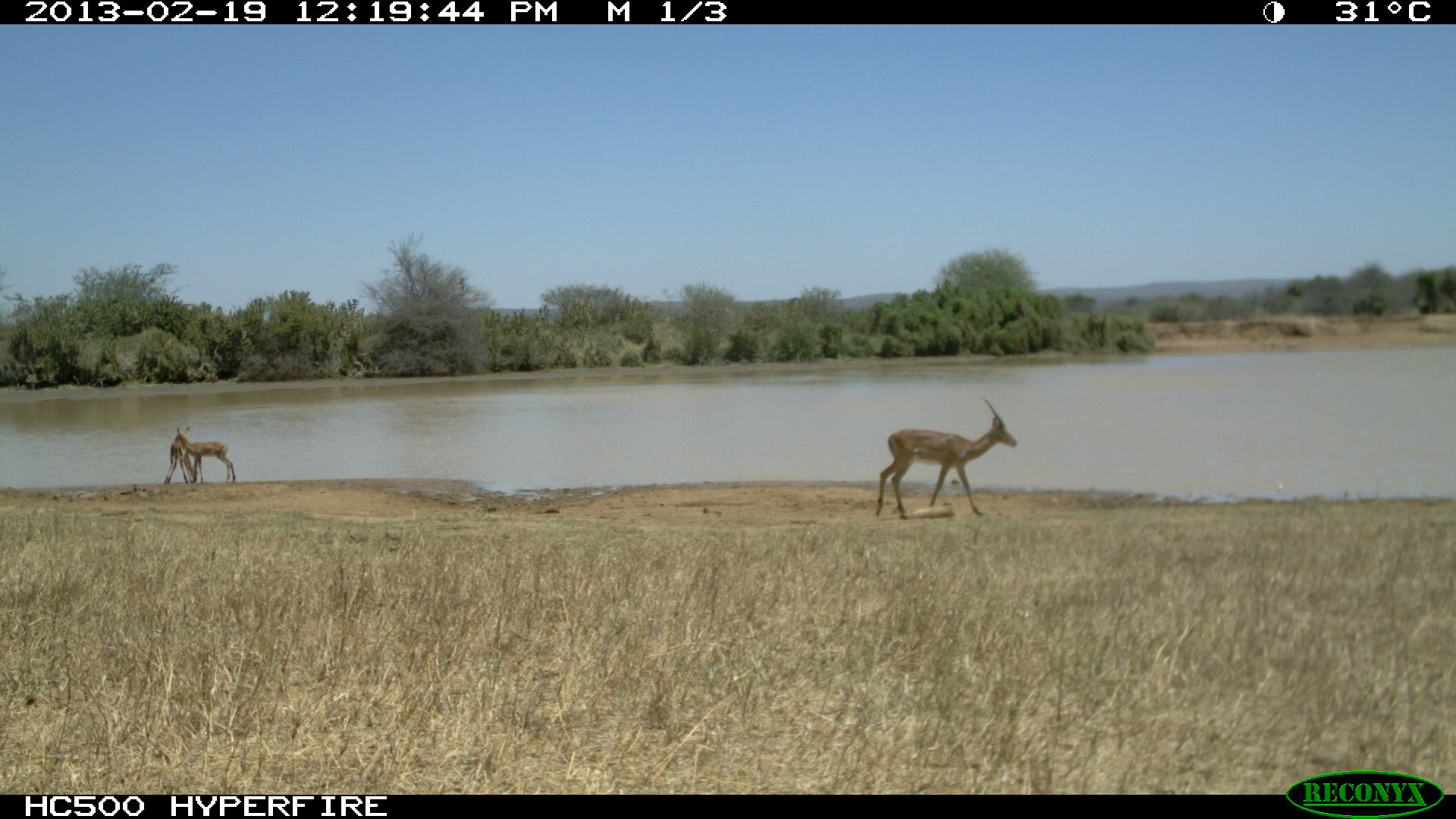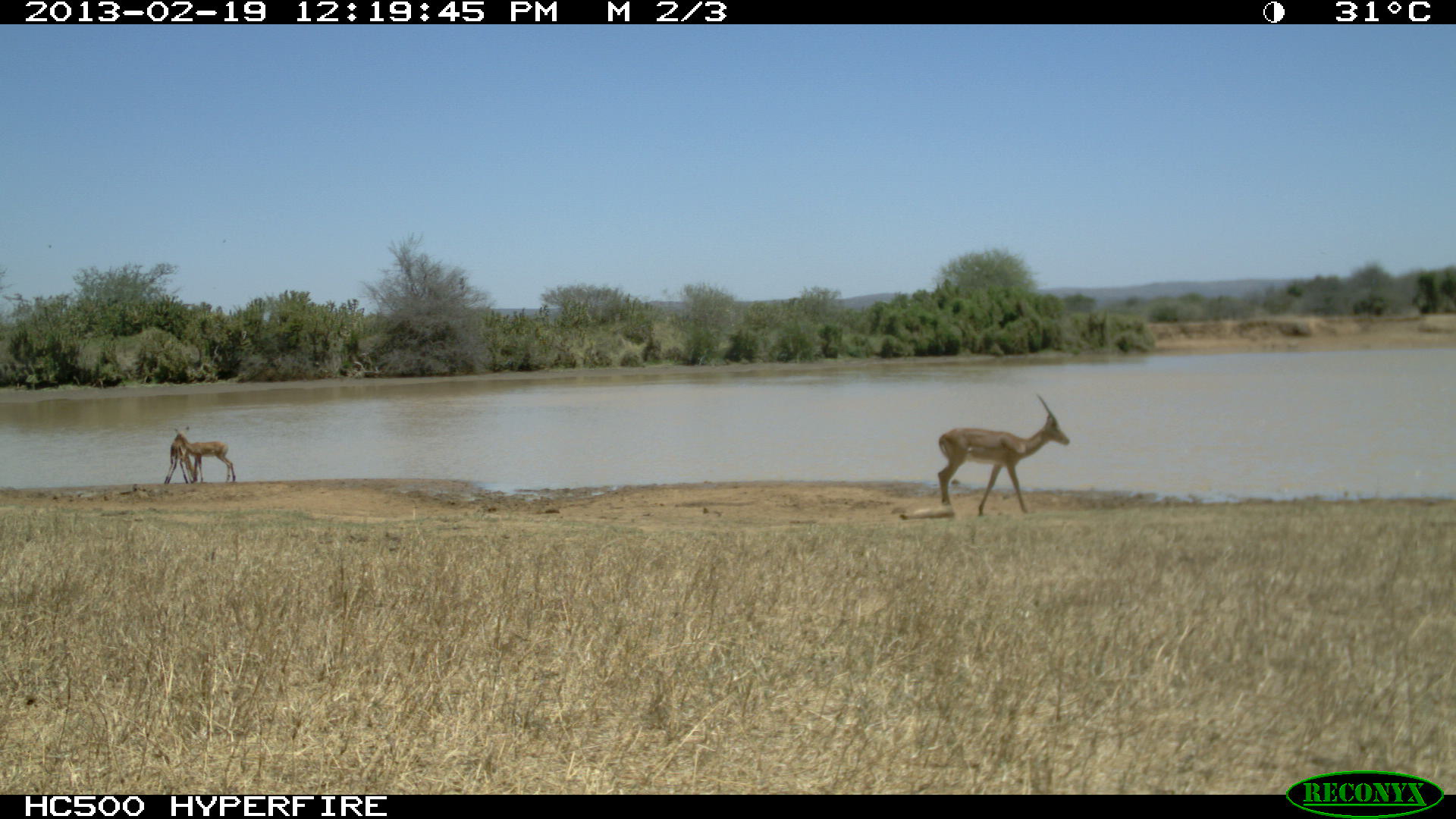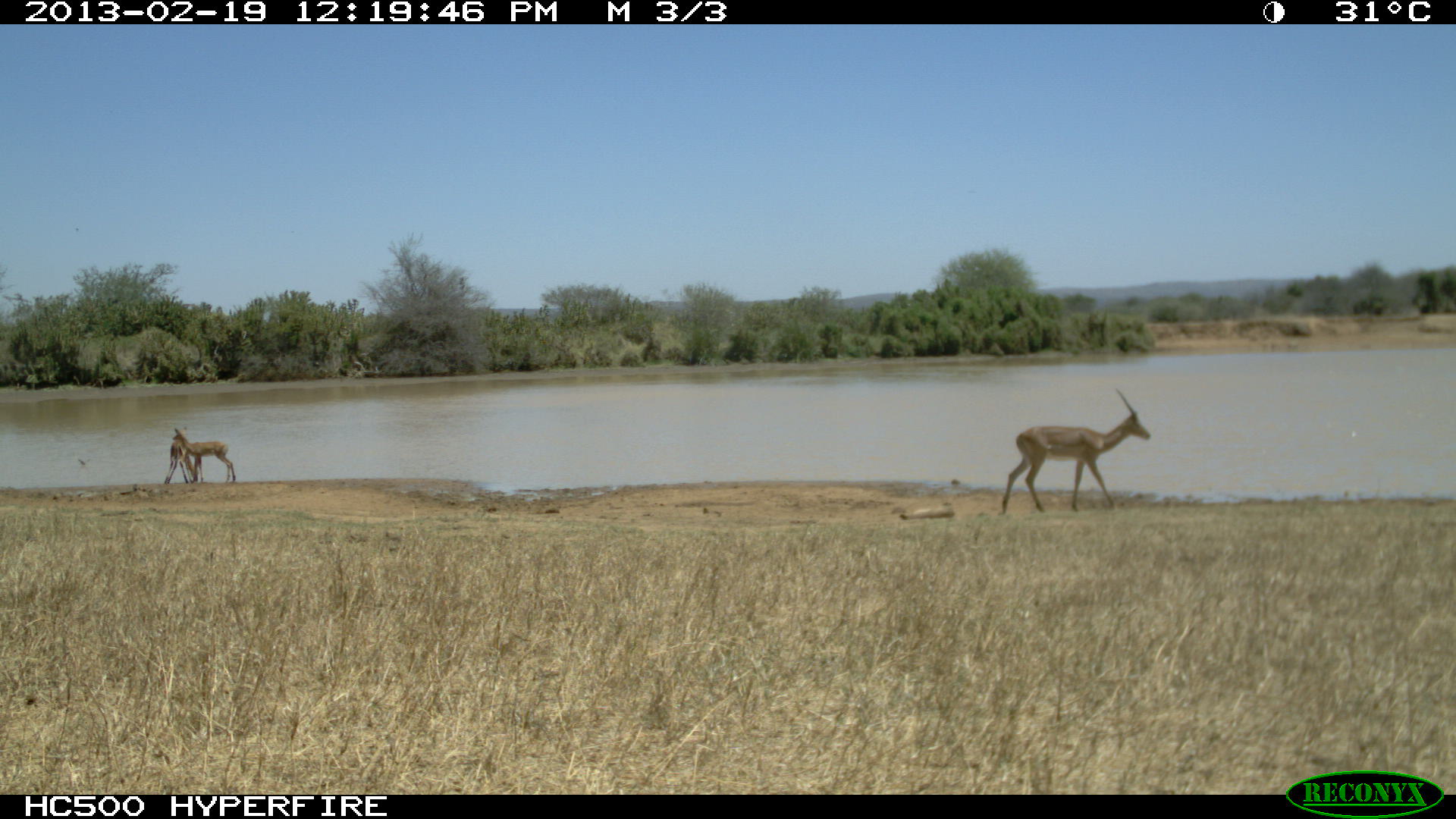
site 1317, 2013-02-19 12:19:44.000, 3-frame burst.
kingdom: Animalia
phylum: Chordata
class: Mammalia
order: Artiodactyla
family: Bovidae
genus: Aepyceros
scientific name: Aepyceros melampus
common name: impala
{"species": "Aepyceros melampus (impala)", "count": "3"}